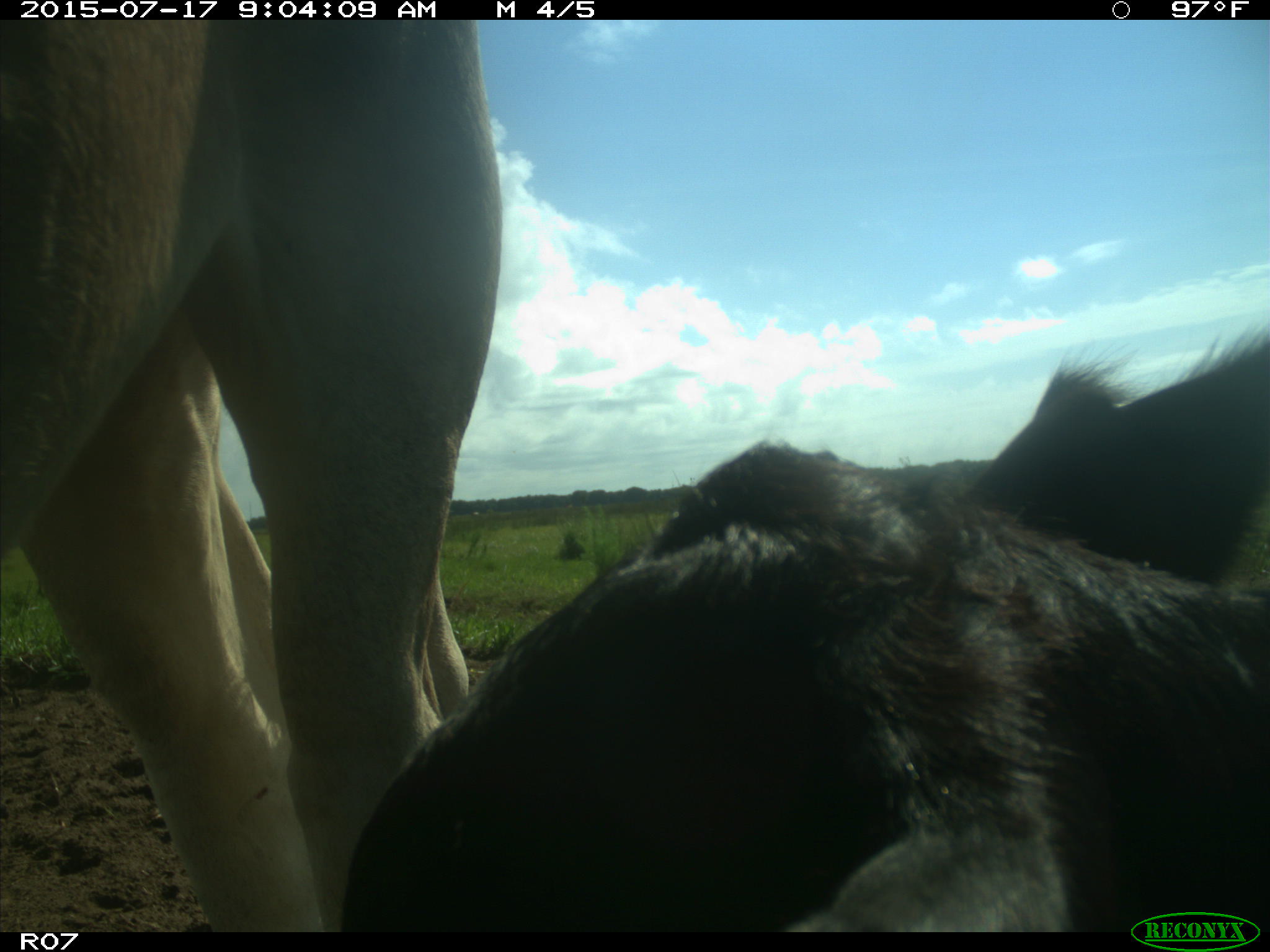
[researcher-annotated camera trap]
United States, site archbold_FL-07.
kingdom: Animalia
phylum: Chordata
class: Mammalia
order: Artiodactyla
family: Bovidae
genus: Bos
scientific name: Bos taurus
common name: domestic cow